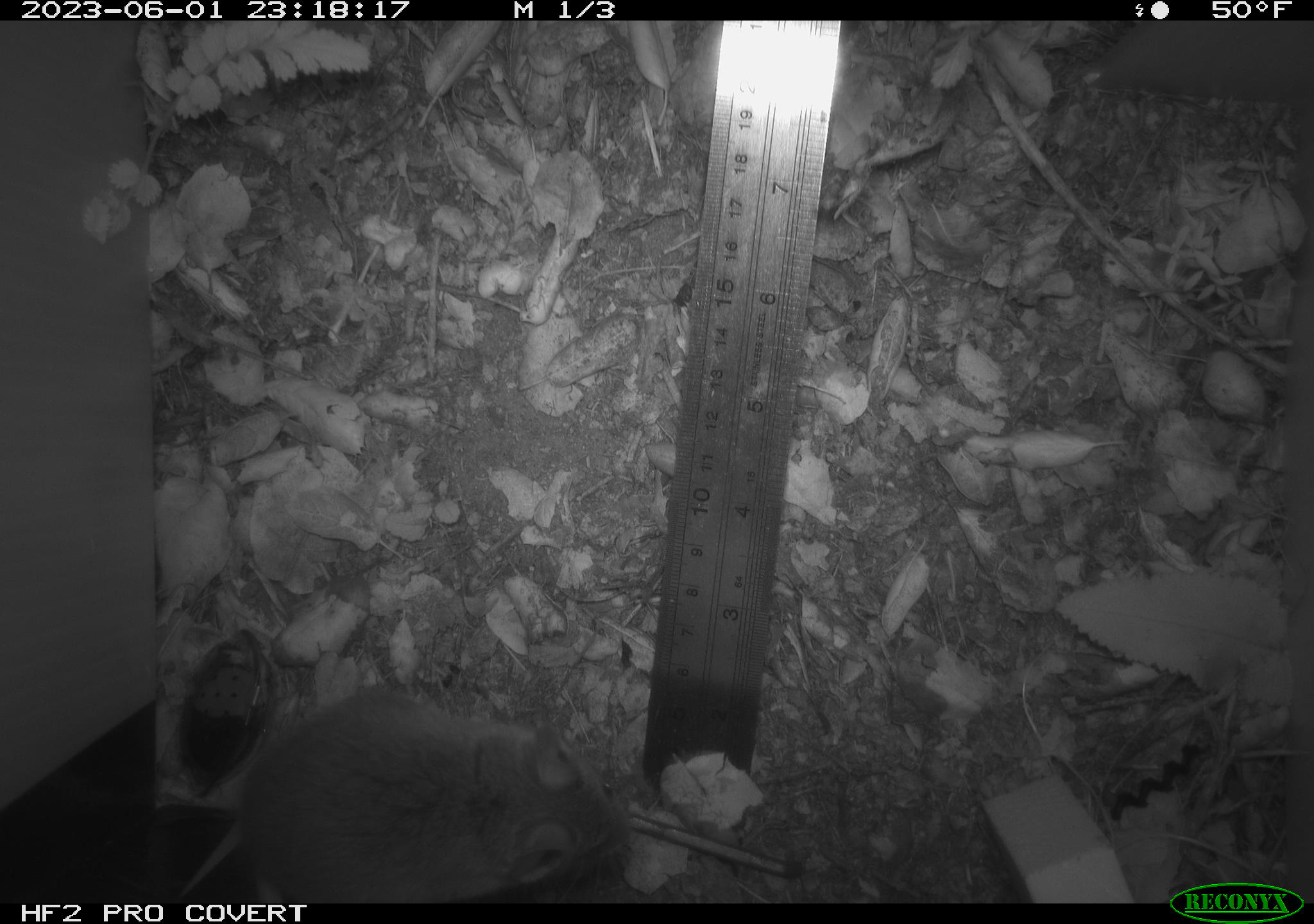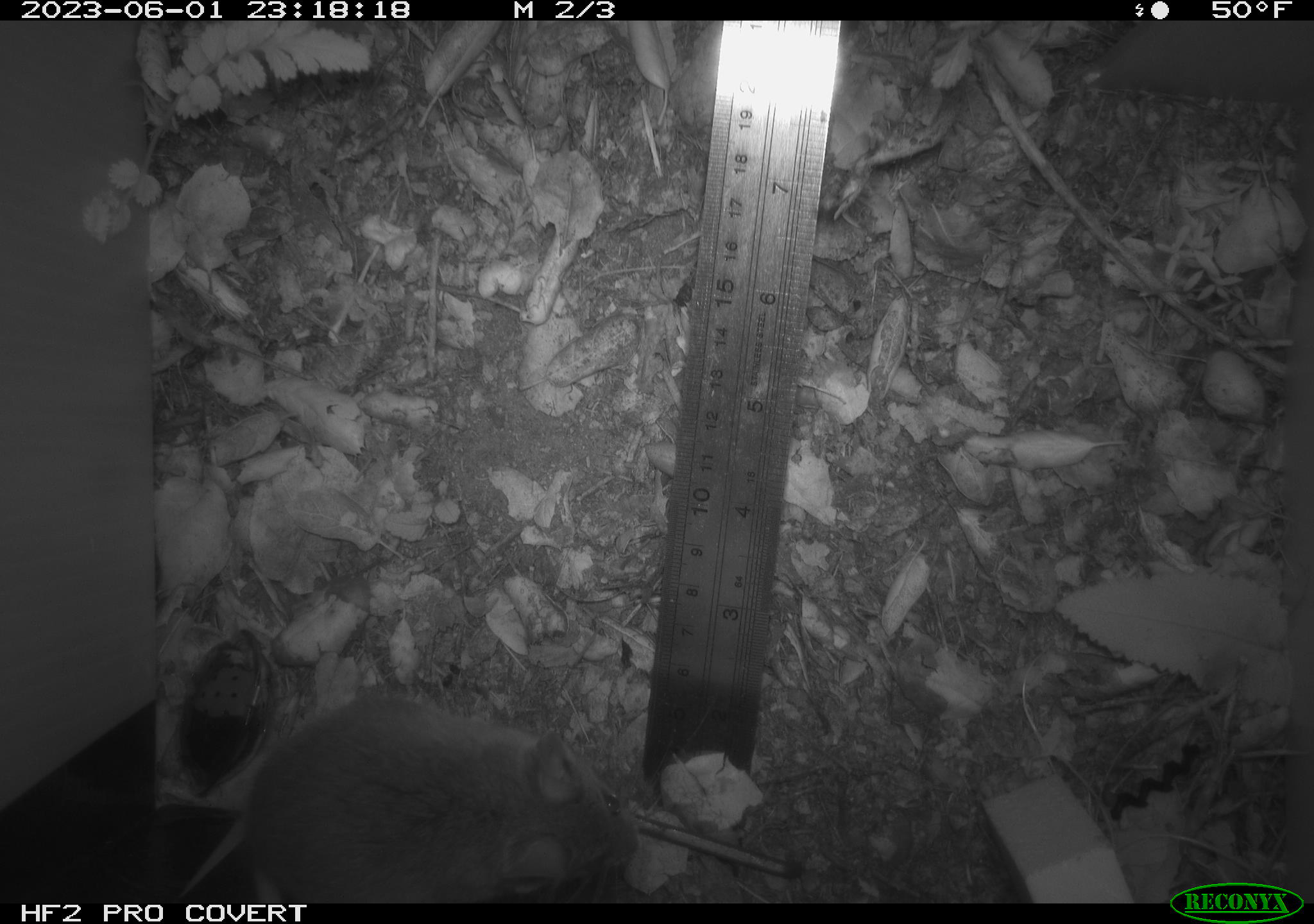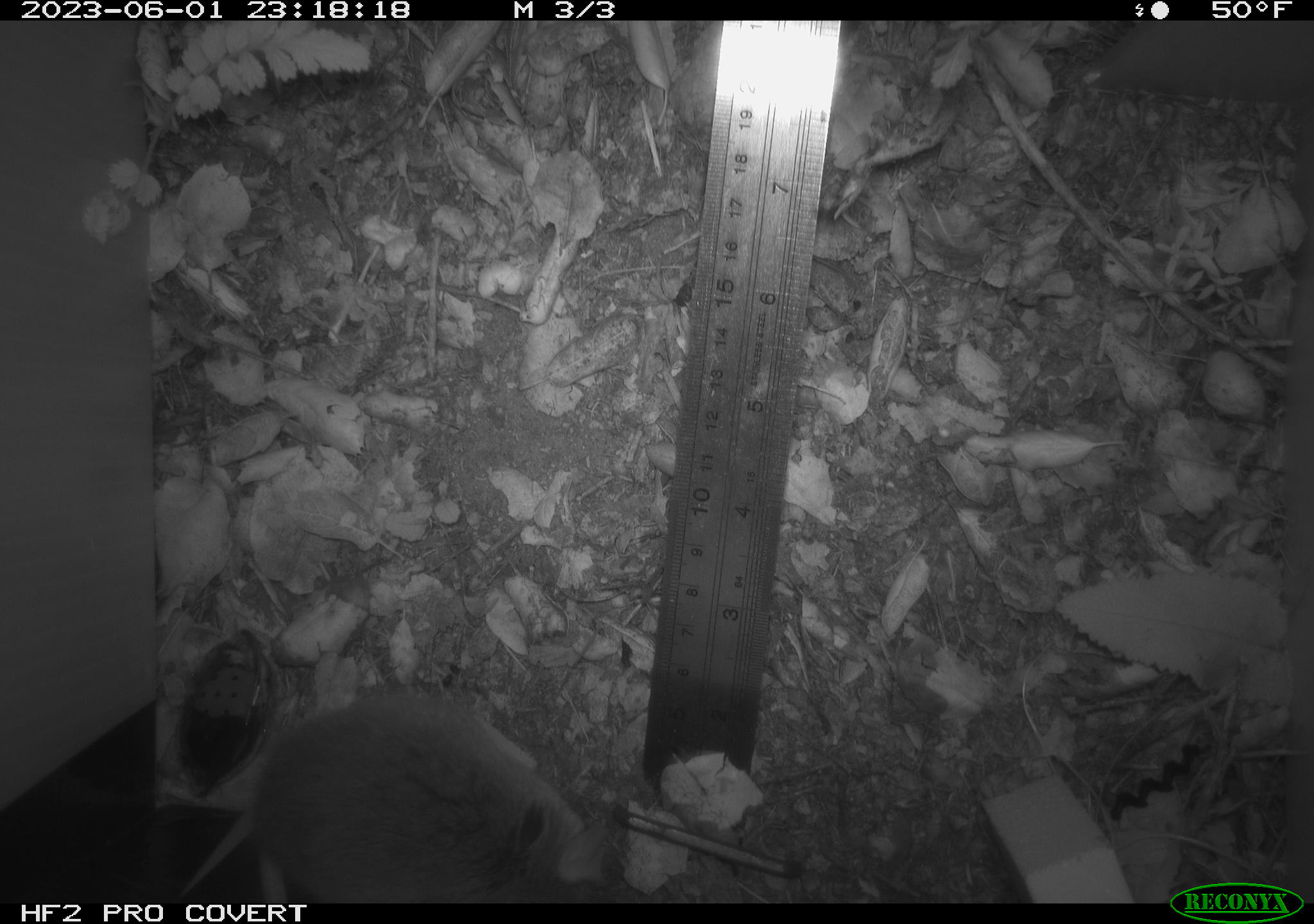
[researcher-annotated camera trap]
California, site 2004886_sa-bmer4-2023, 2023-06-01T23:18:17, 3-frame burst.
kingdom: Animalia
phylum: Chordata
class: Mammalia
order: Rodentia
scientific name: Rodentia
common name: mouse species